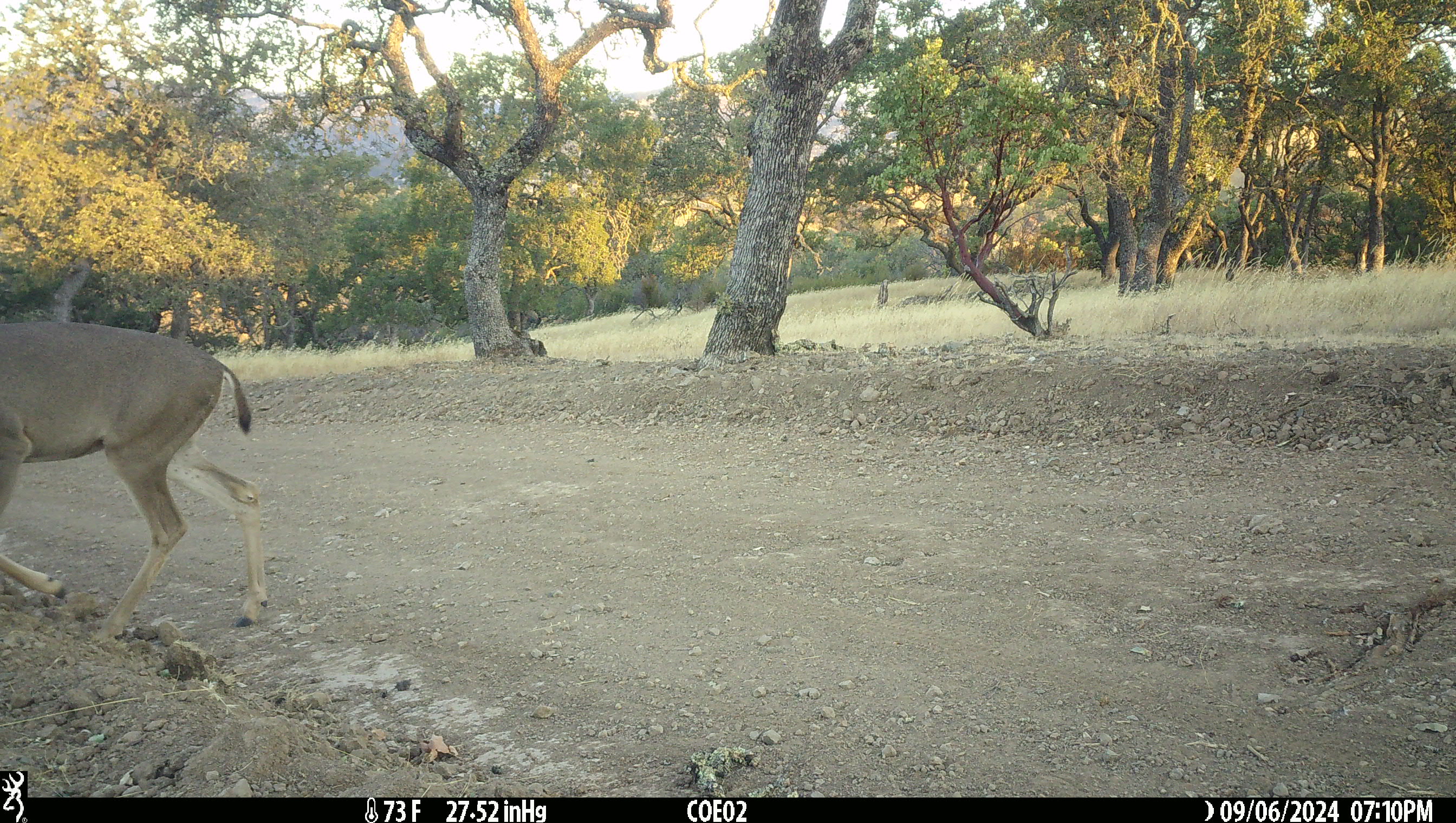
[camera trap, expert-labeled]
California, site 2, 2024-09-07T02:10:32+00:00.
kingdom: Animalia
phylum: Chordata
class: Mammalia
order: Artiodactyla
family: Cervidae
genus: Odocoileus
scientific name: Odocoileus hemionus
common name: mule deer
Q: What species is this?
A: Mule deer (Odocoileus hemionus).